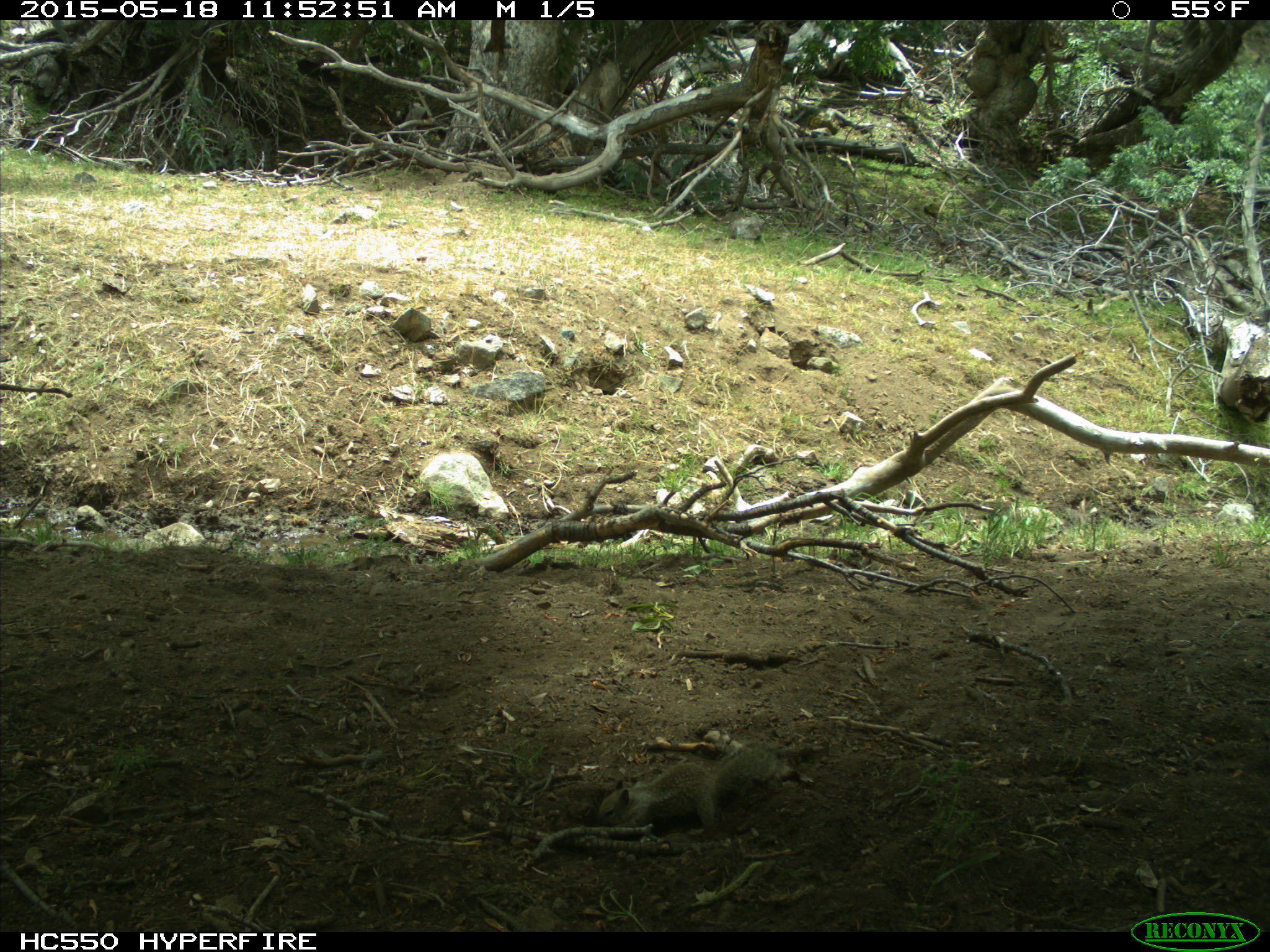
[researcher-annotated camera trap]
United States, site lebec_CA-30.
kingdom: Animalia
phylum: Chordata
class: Mammalia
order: Rodentia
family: Sciuridae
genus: Otospermophilus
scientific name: Otospermophilus beecheyi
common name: california ground squirrel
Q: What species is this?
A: Otospermophilus beecheyi (california ground squirrel).